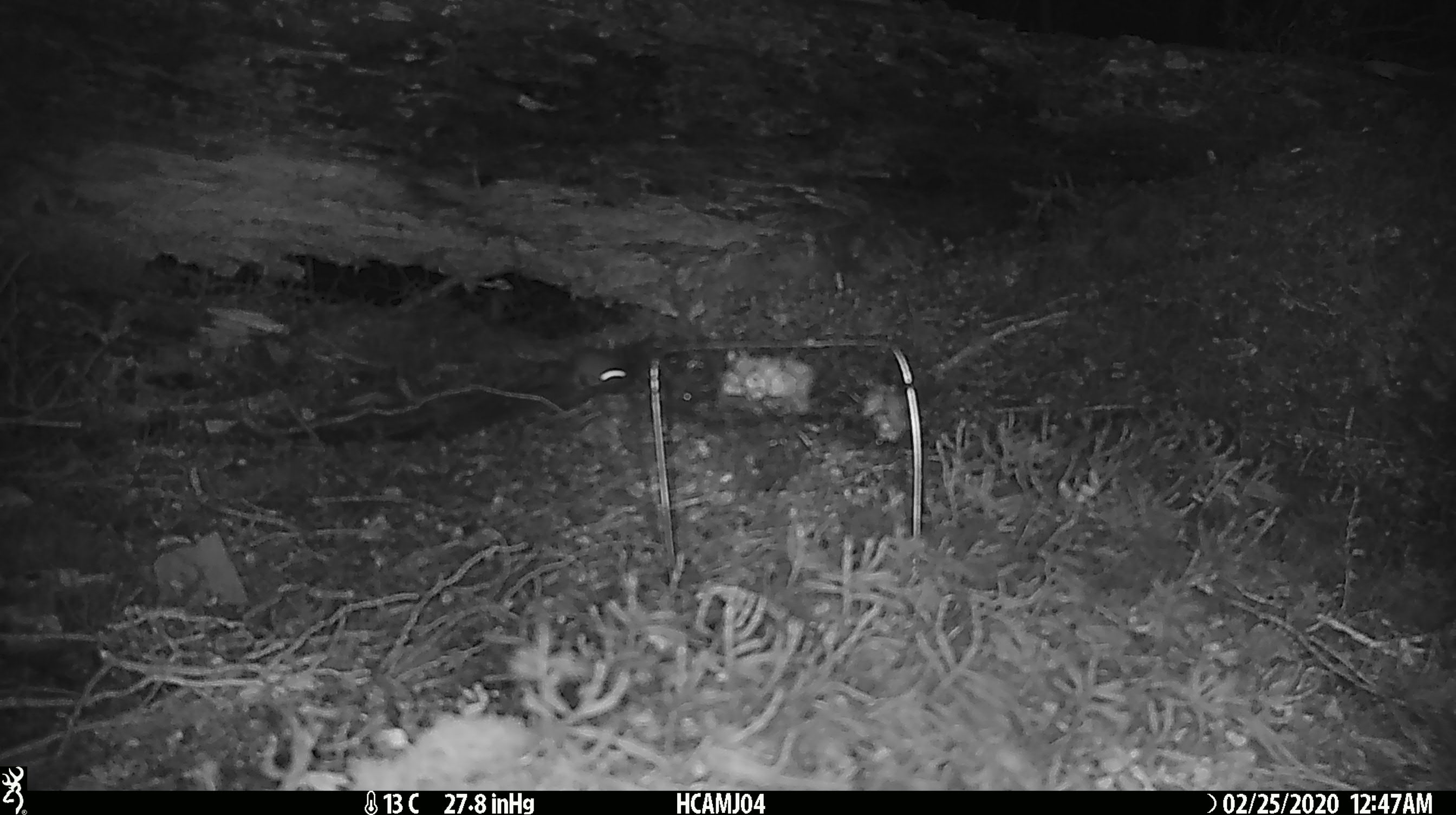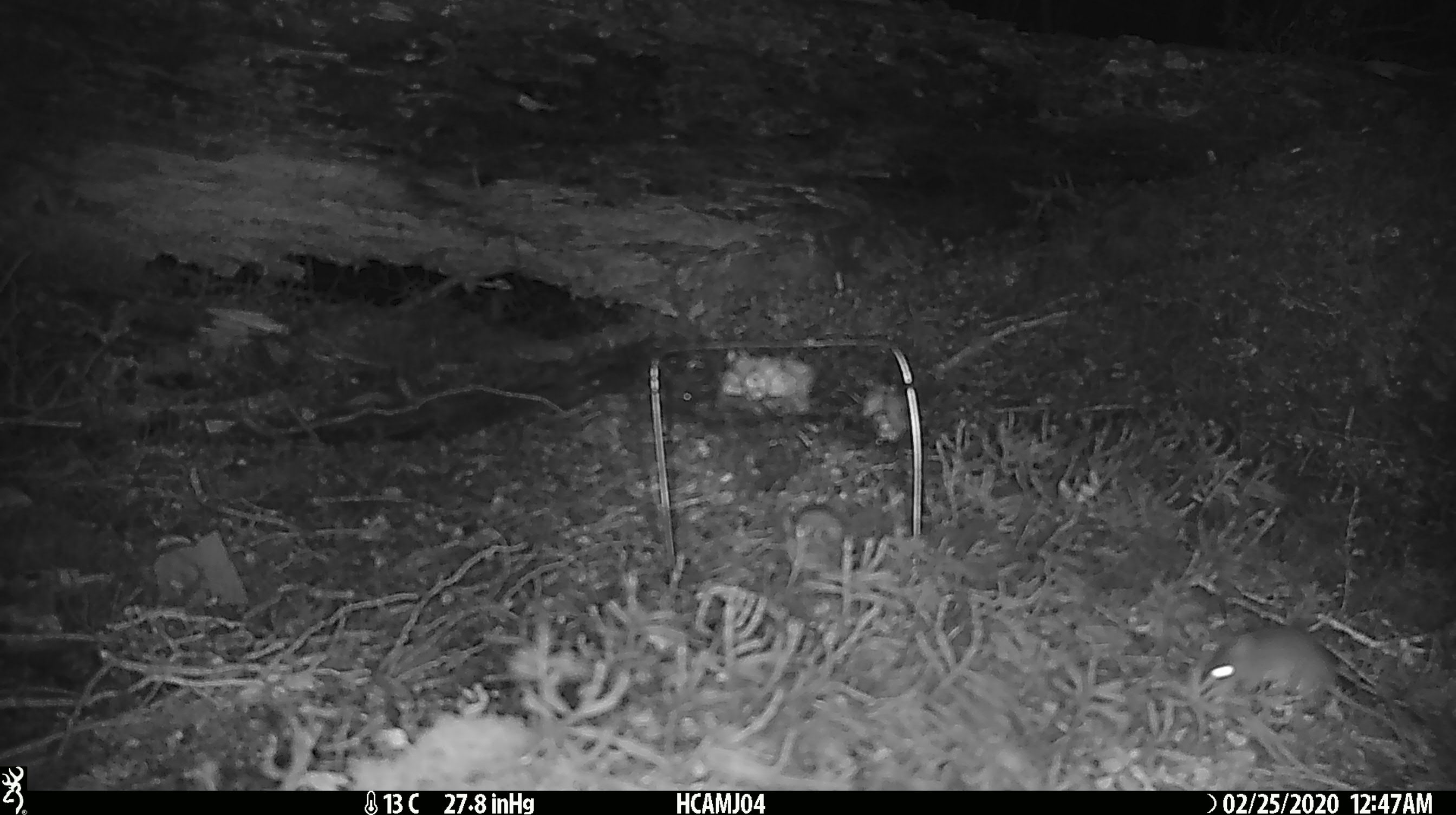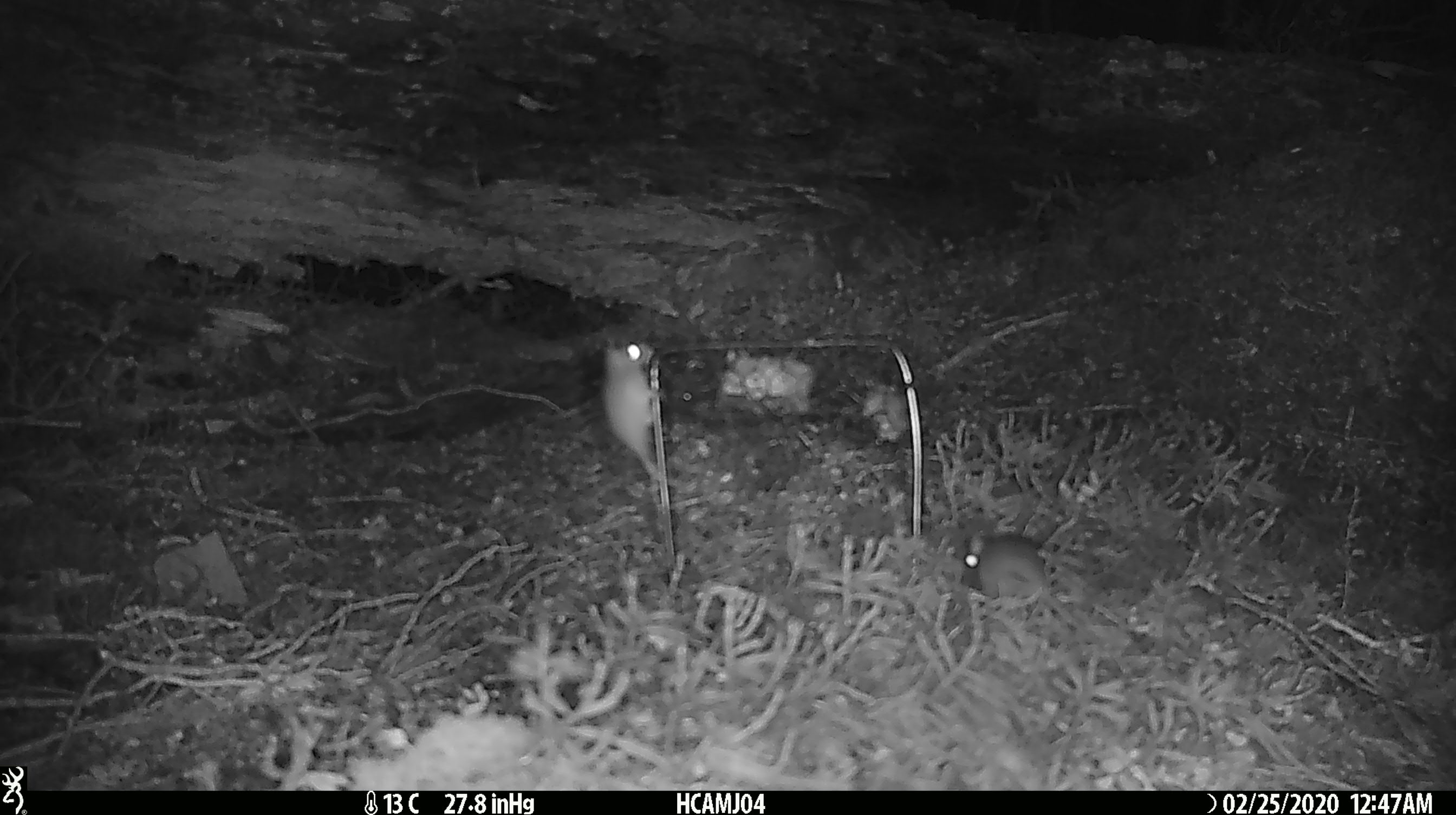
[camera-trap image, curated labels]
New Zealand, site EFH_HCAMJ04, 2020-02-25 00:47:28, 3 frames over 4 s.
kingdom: Animalia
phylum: Chordata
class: Mammalia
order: Rodentia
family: Muridae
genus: Mus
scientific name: Mus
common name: mouse